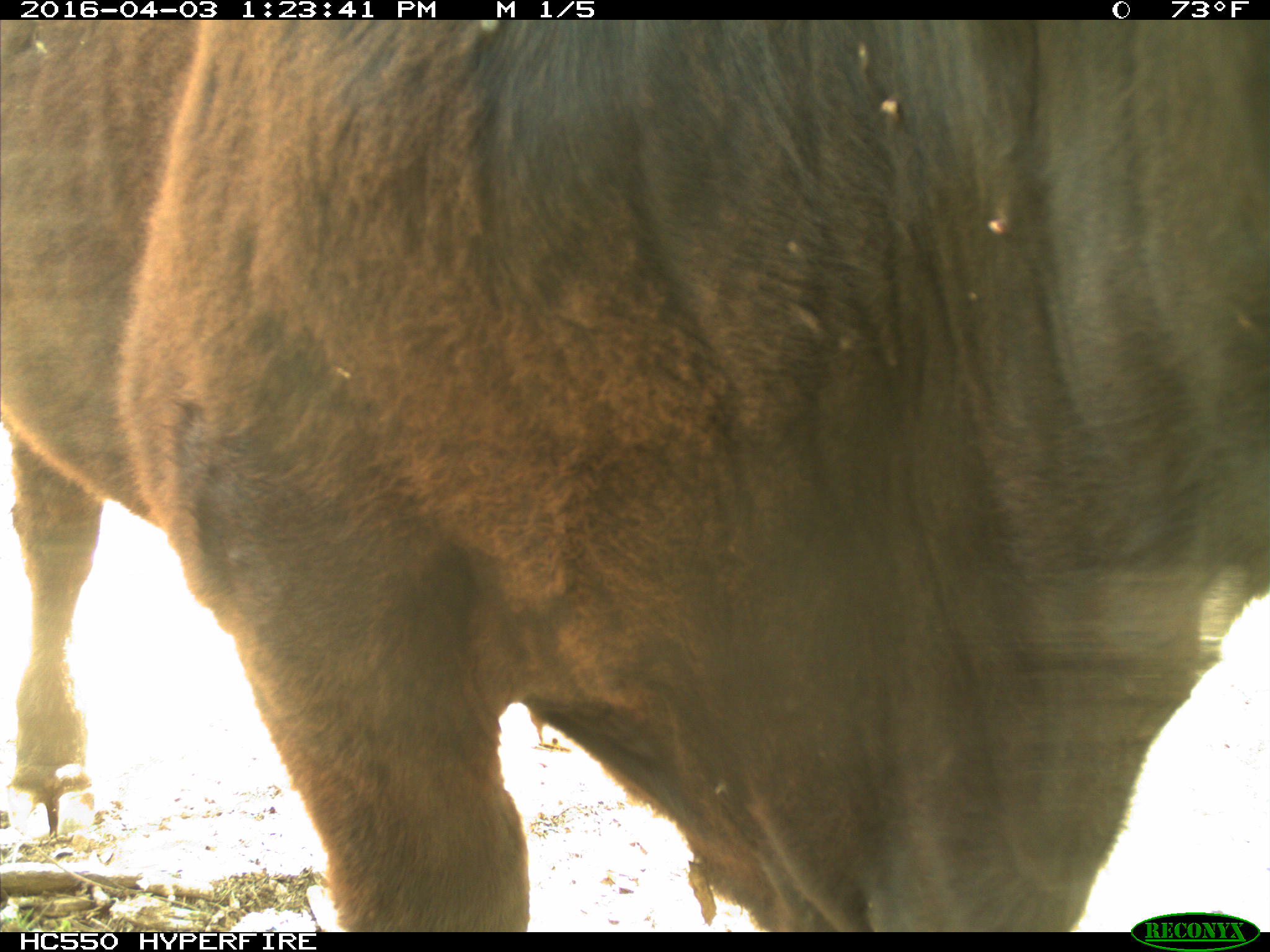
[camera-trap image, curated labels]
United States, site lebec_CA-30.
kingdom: Animalia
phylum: Chordata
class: Mammalia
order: Artiodactyla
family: Bovidae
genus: Bos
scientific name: Bos taurus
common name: domestic cow